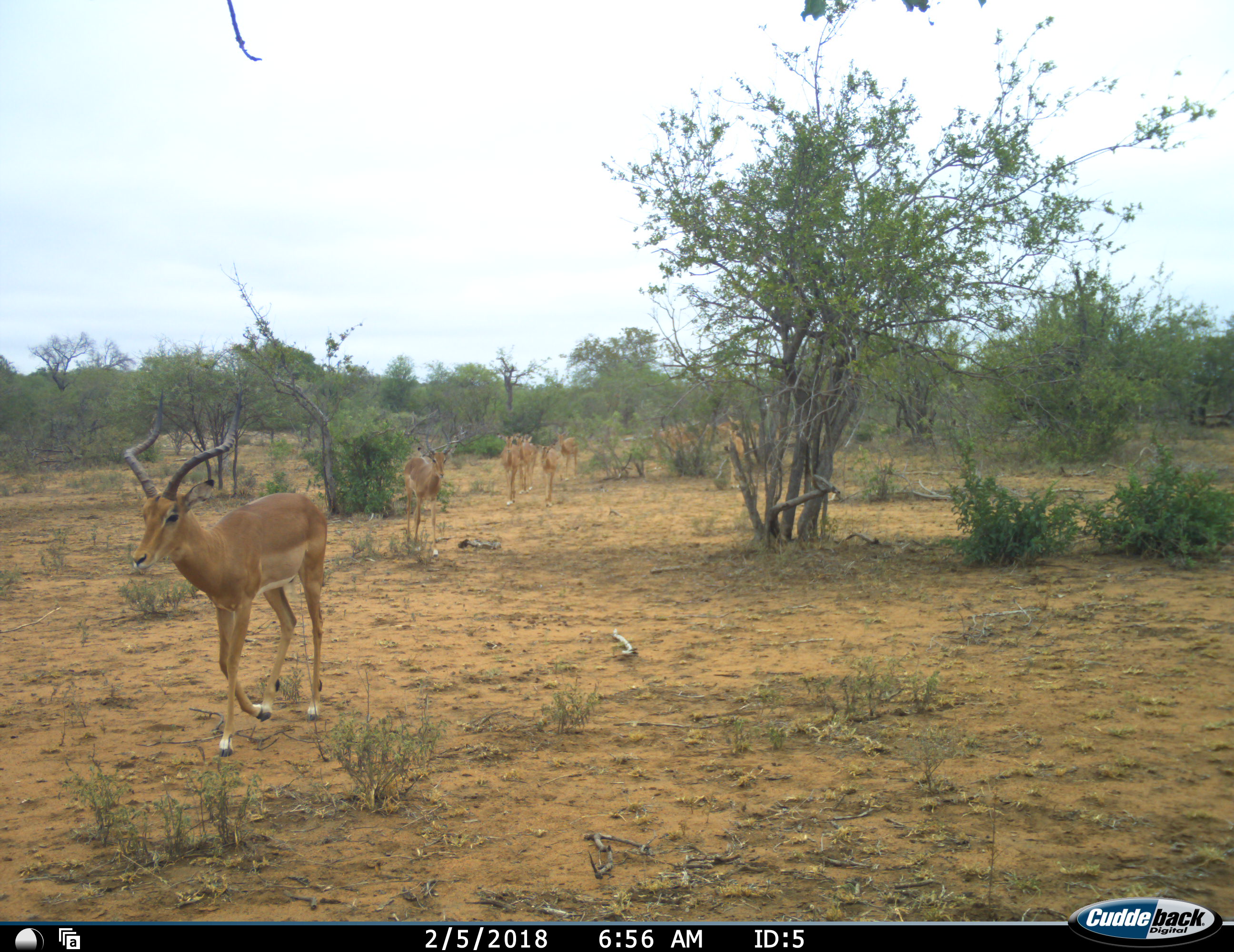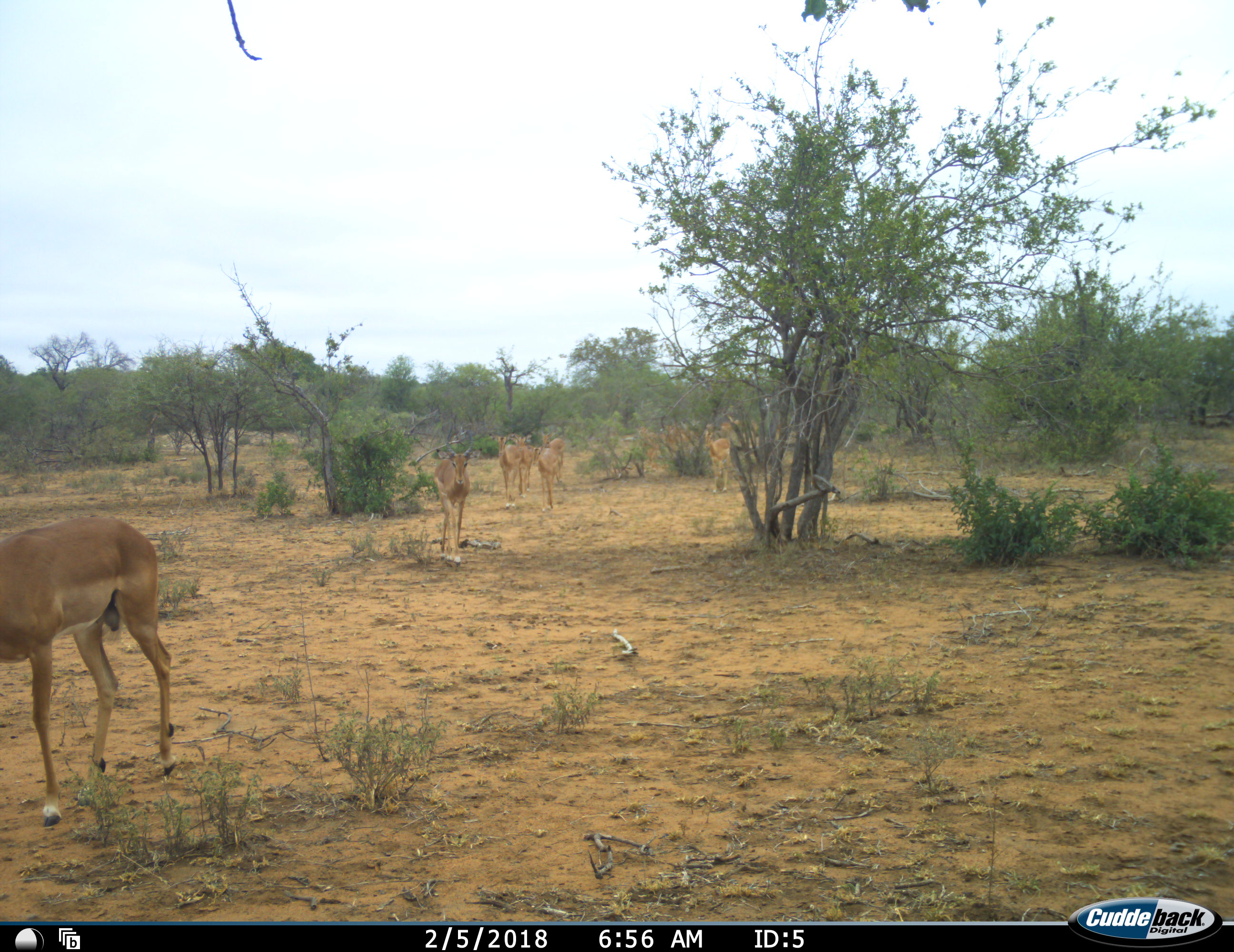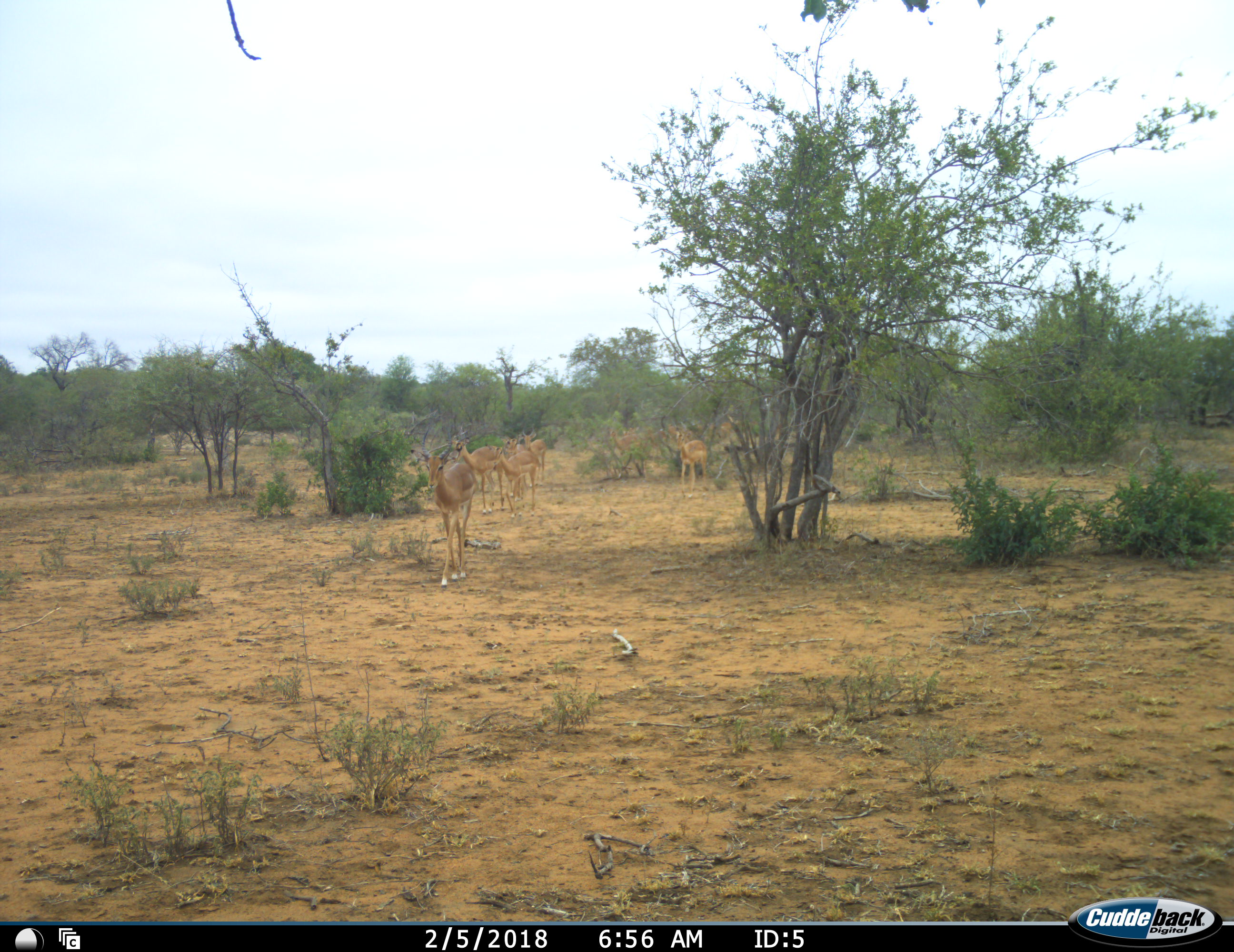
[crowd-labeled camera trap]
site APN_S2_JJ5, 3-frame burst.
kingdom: Animalia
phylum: Chordata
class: Mammalia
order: Artiodactyla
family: Bovidae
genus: Aepyceros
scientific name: Aepyceros melampus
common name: impala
Impala (Aepyceros melampus), count 9. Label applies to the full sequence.